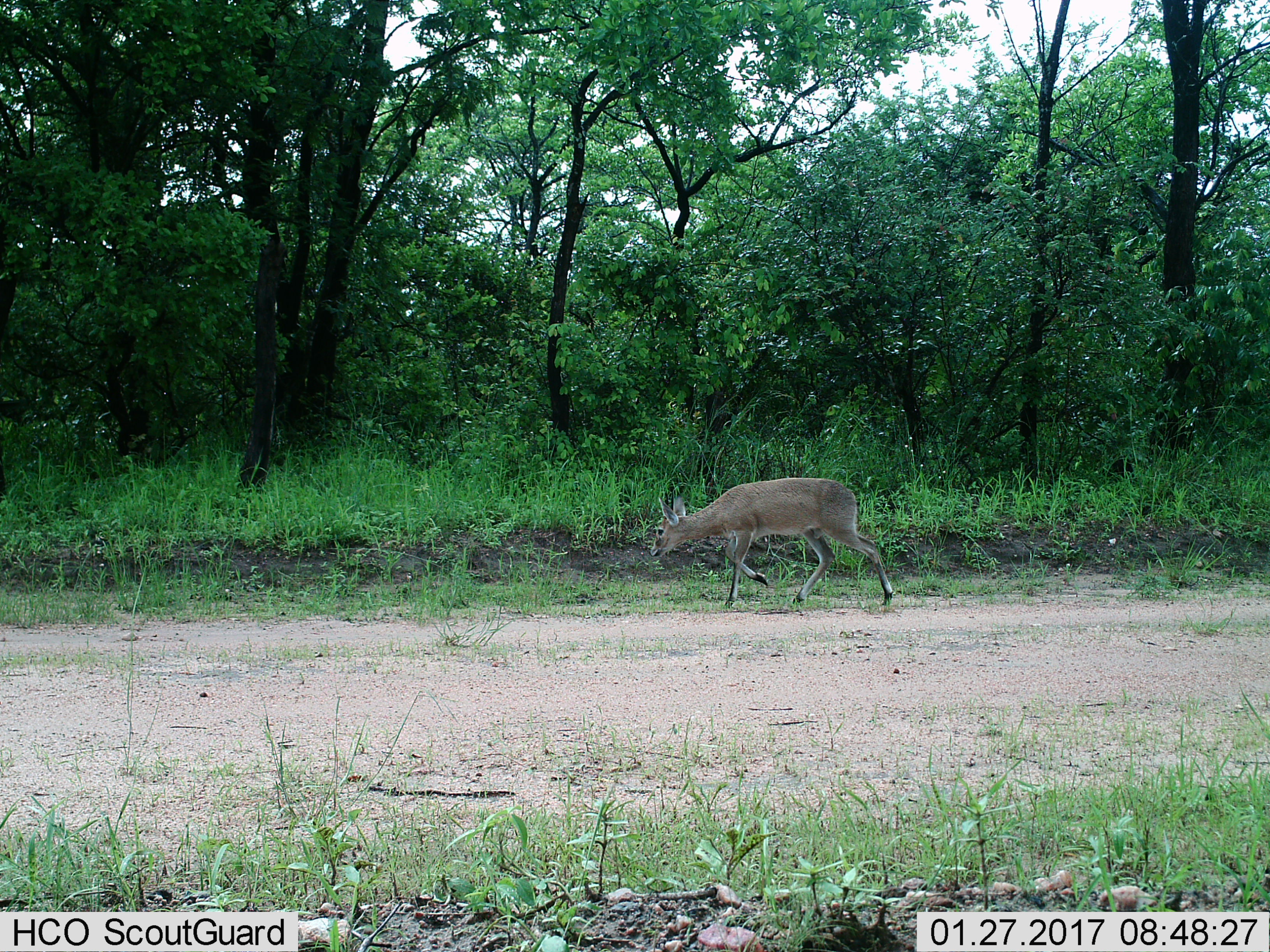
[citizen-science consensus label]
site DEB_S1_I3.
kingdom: Animalia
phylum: Chordata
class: Mammalia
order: Artiodactyla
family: Bovidae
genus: Sylvicapra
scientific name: Sylvicapra grimmia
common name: common duiker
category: duikercommongrey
Duikercommongrey (common duiker) (Sylvicapra grimmia), count 1. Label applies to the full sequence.